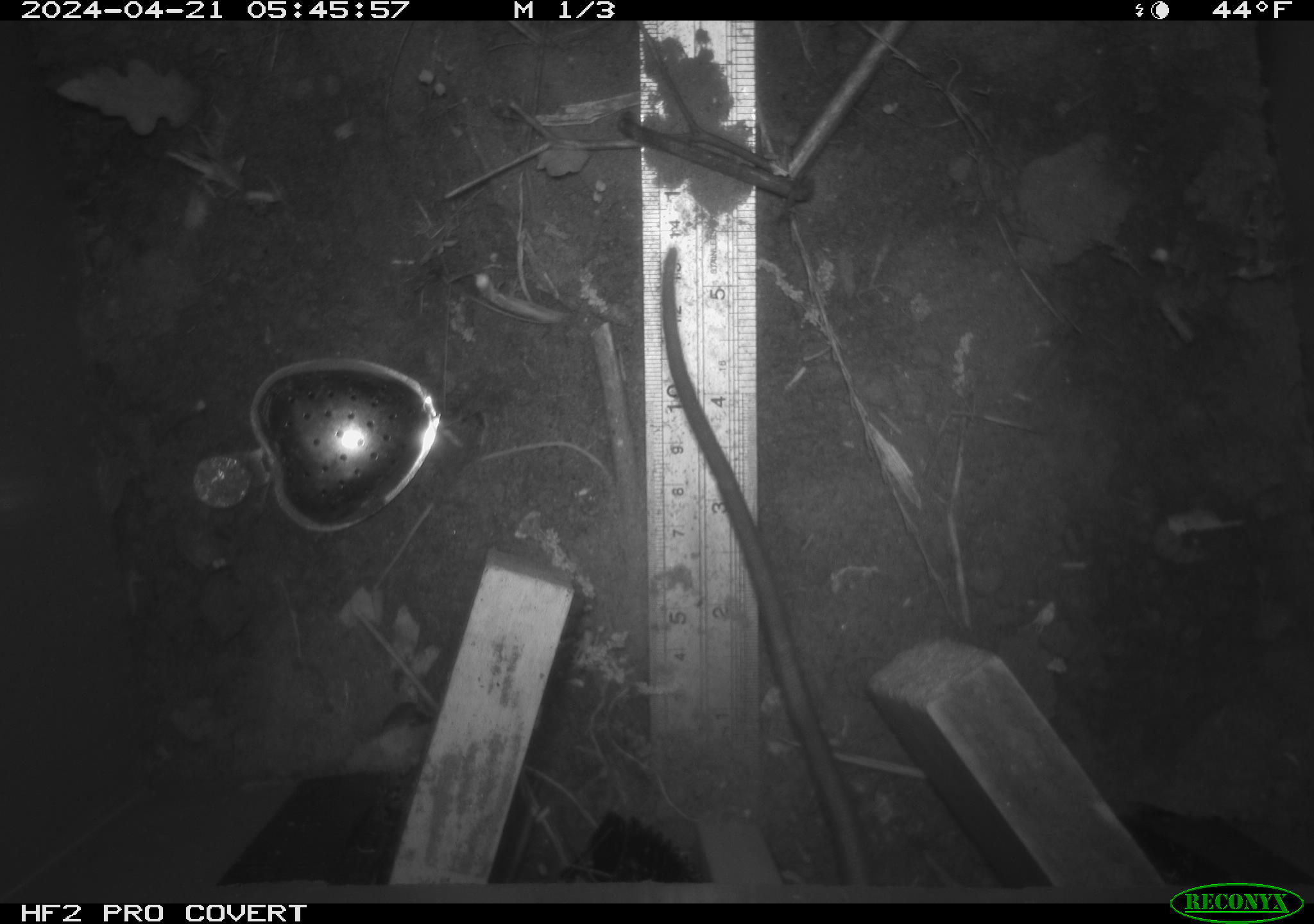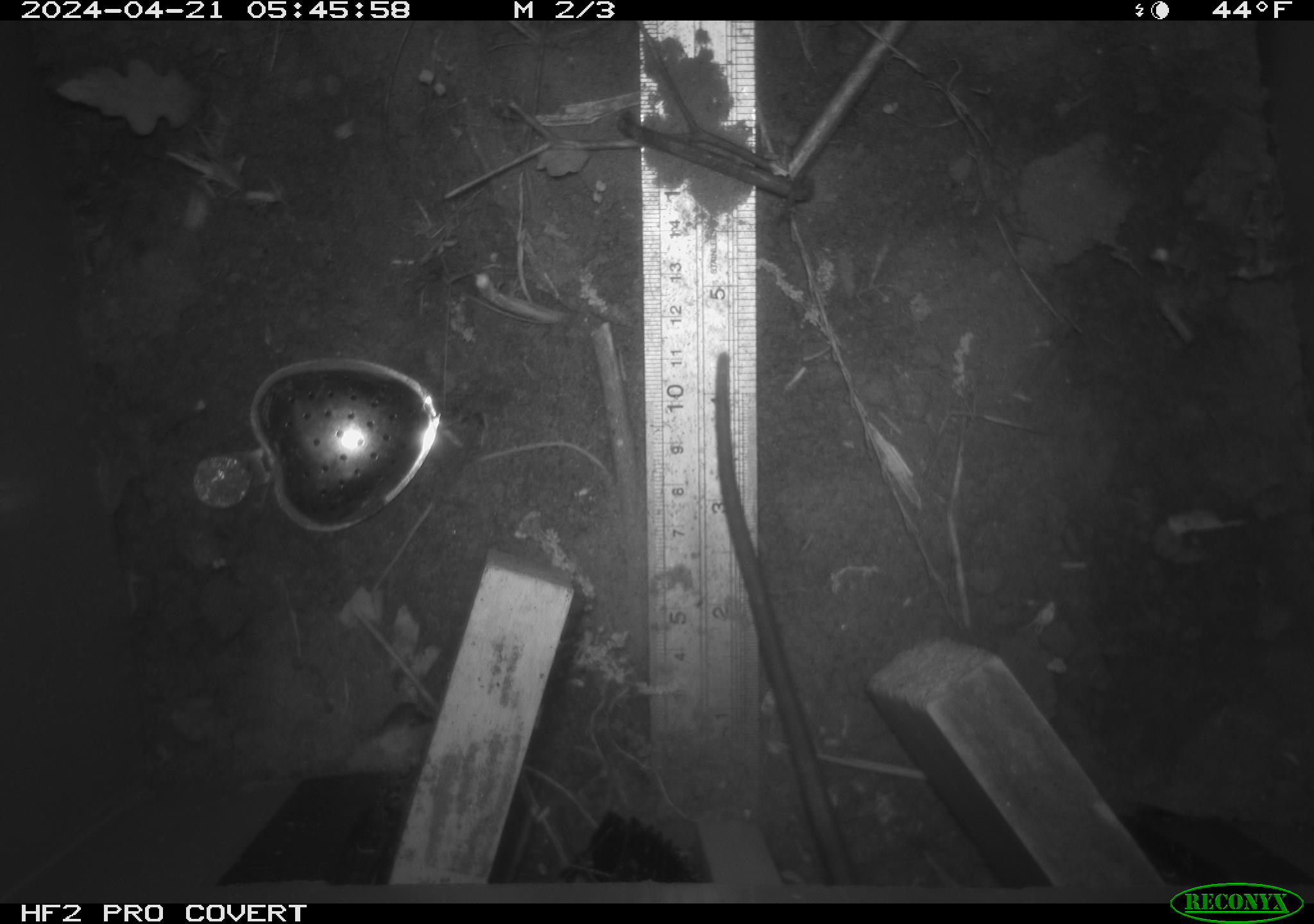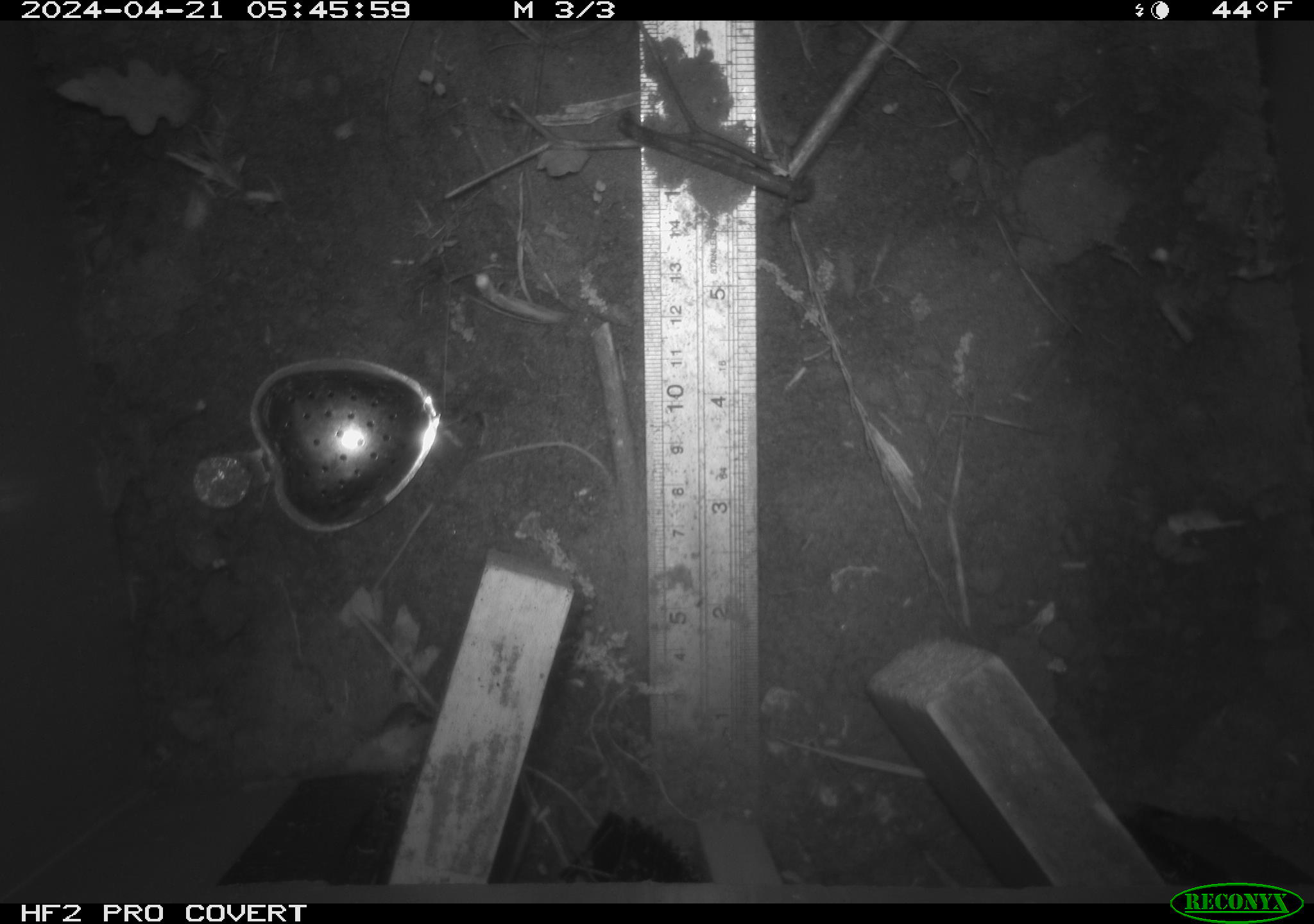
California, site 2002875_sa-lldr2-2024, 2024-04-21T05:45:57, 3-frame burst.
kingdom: Animalia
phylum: Chordata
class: Mammalia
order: Rodentia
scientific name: Rodentia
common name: rodent